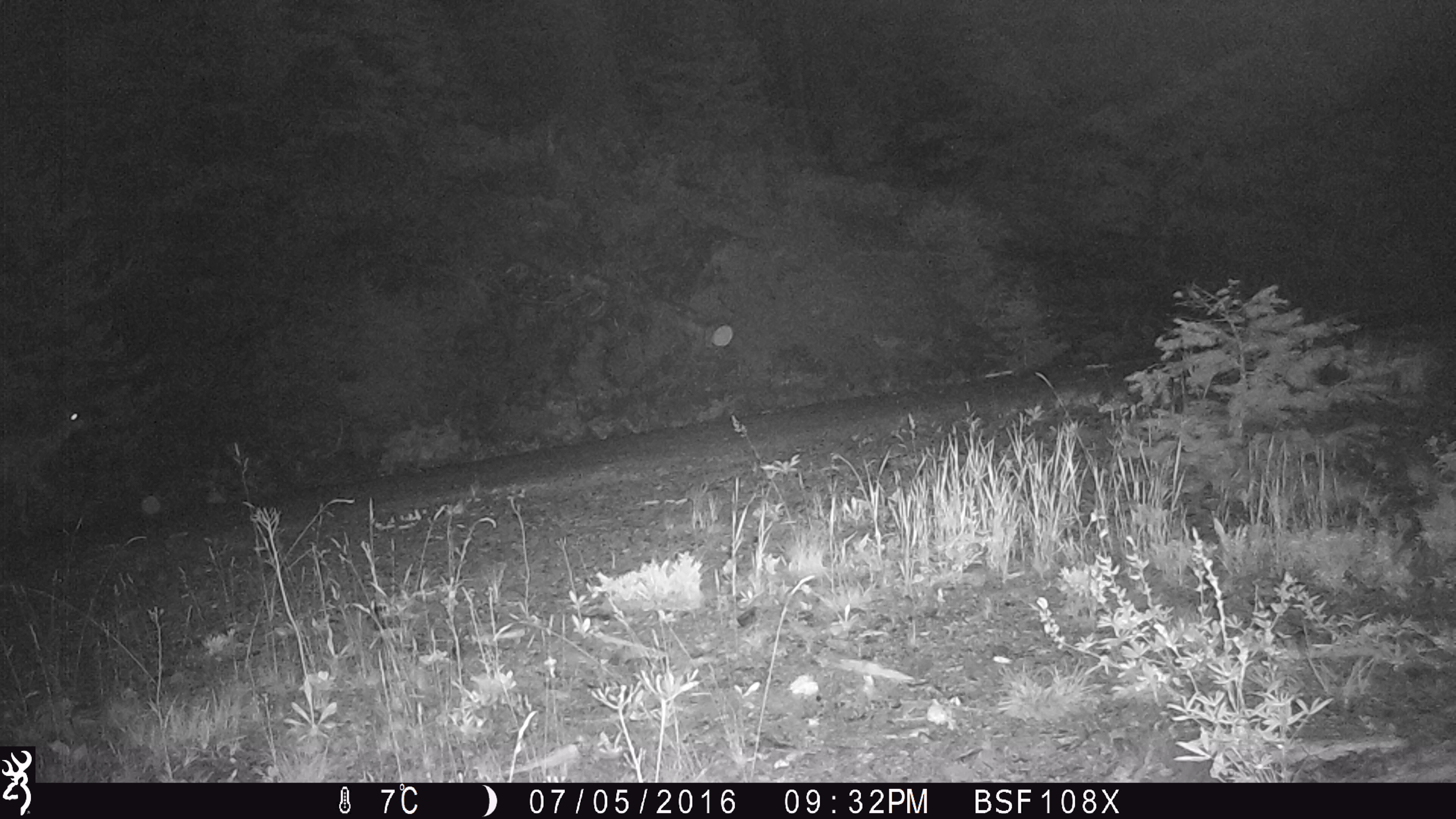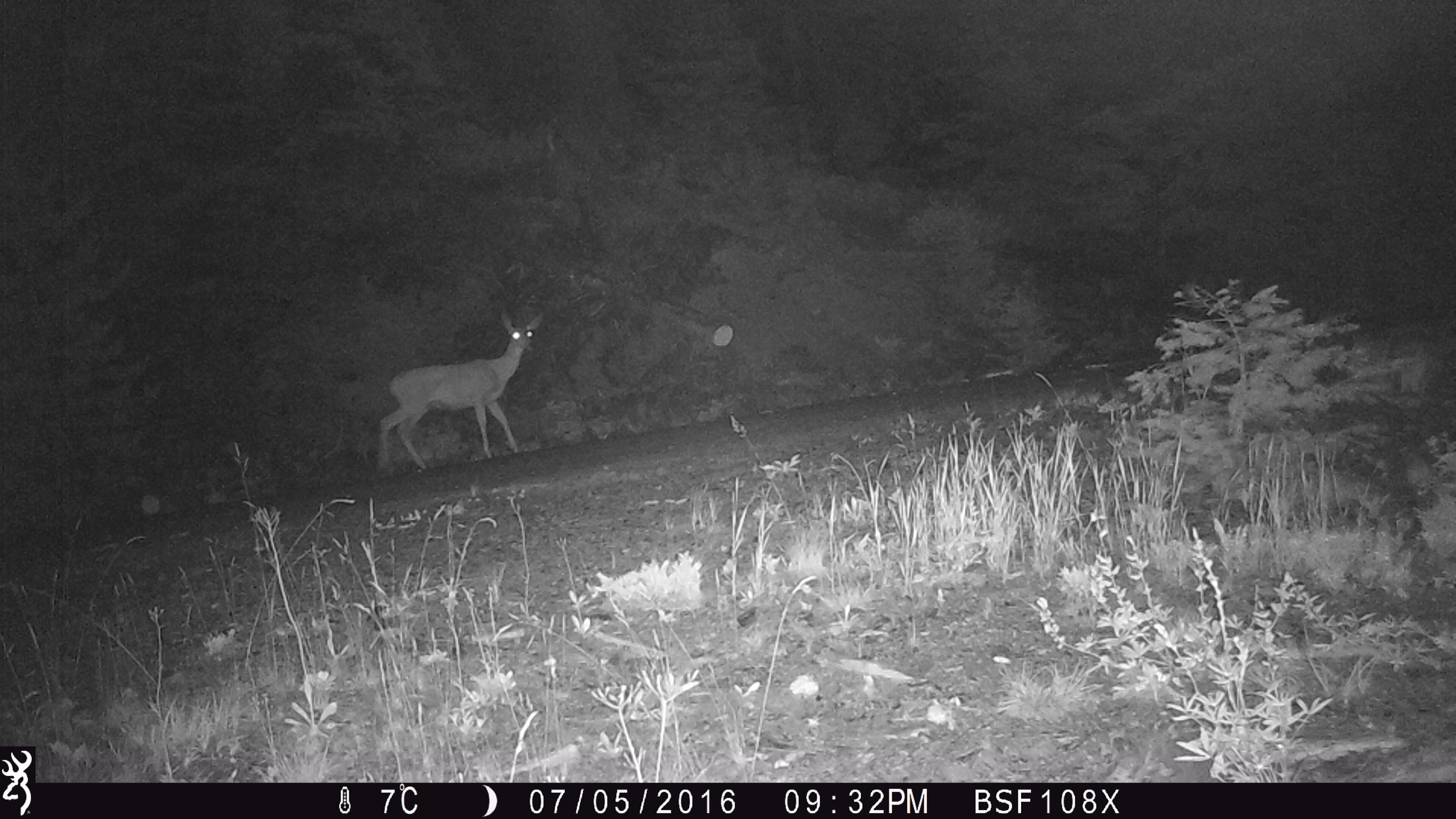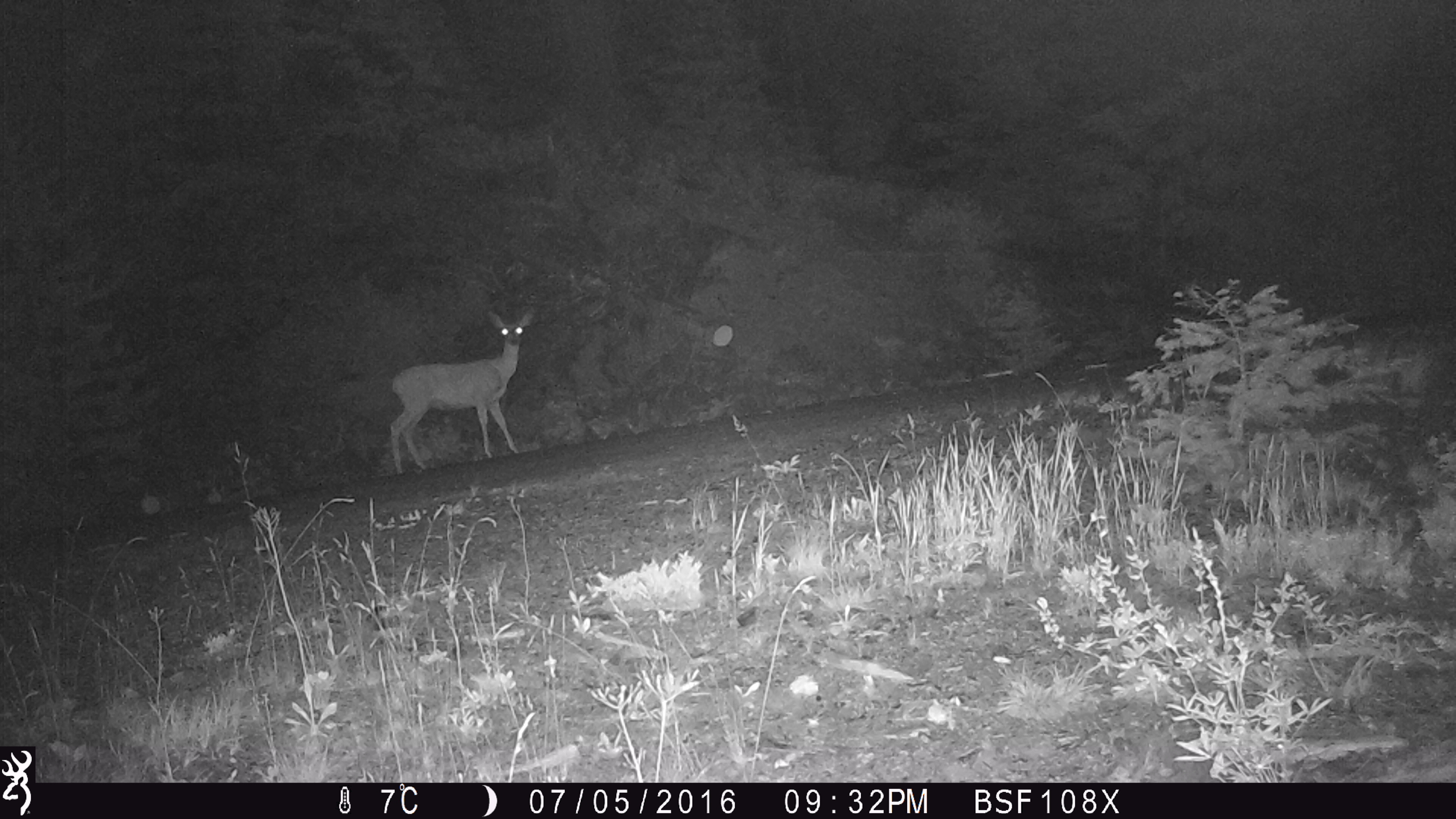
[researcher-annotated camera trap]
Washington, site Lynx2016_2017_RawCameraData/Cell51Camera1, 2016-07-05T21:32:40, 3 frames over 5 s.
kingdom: Animalia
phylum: Chordata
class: Mammalia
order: Artiodactyla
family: Cervidae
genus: Odocoileus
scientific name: Odocoileus hemionus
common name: mule deer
Odocoileus hemionus (mule deer). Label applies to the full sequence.